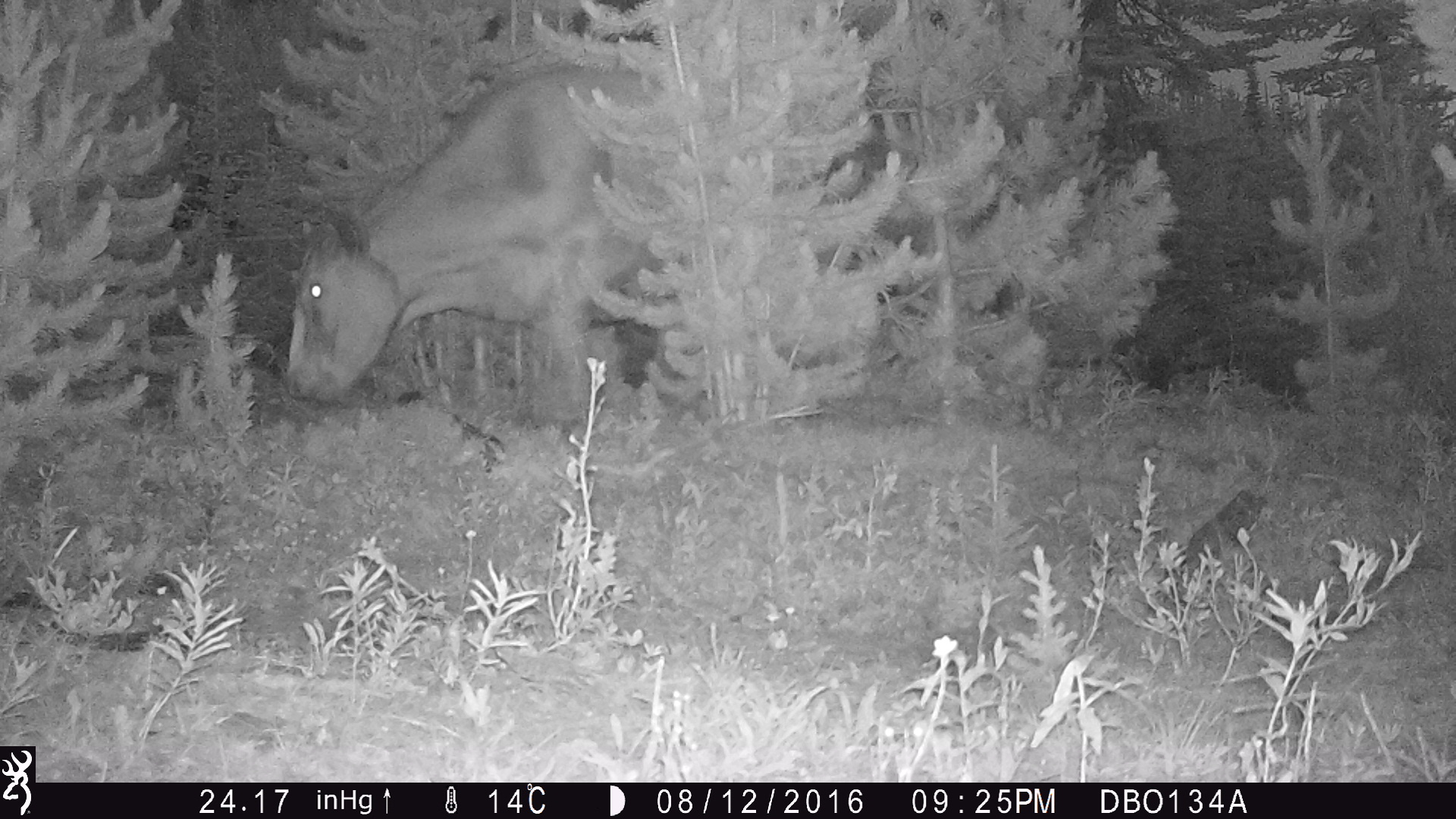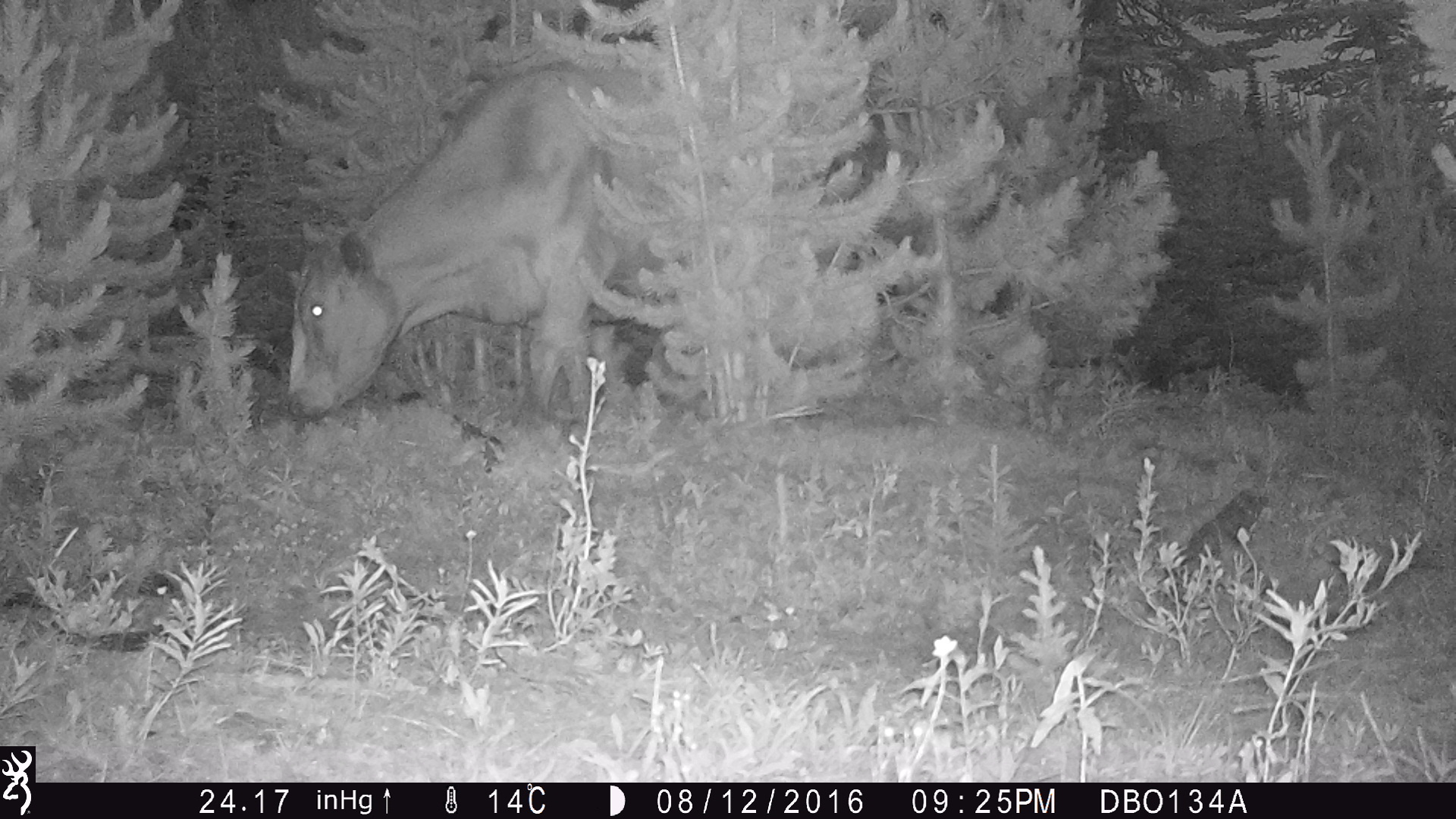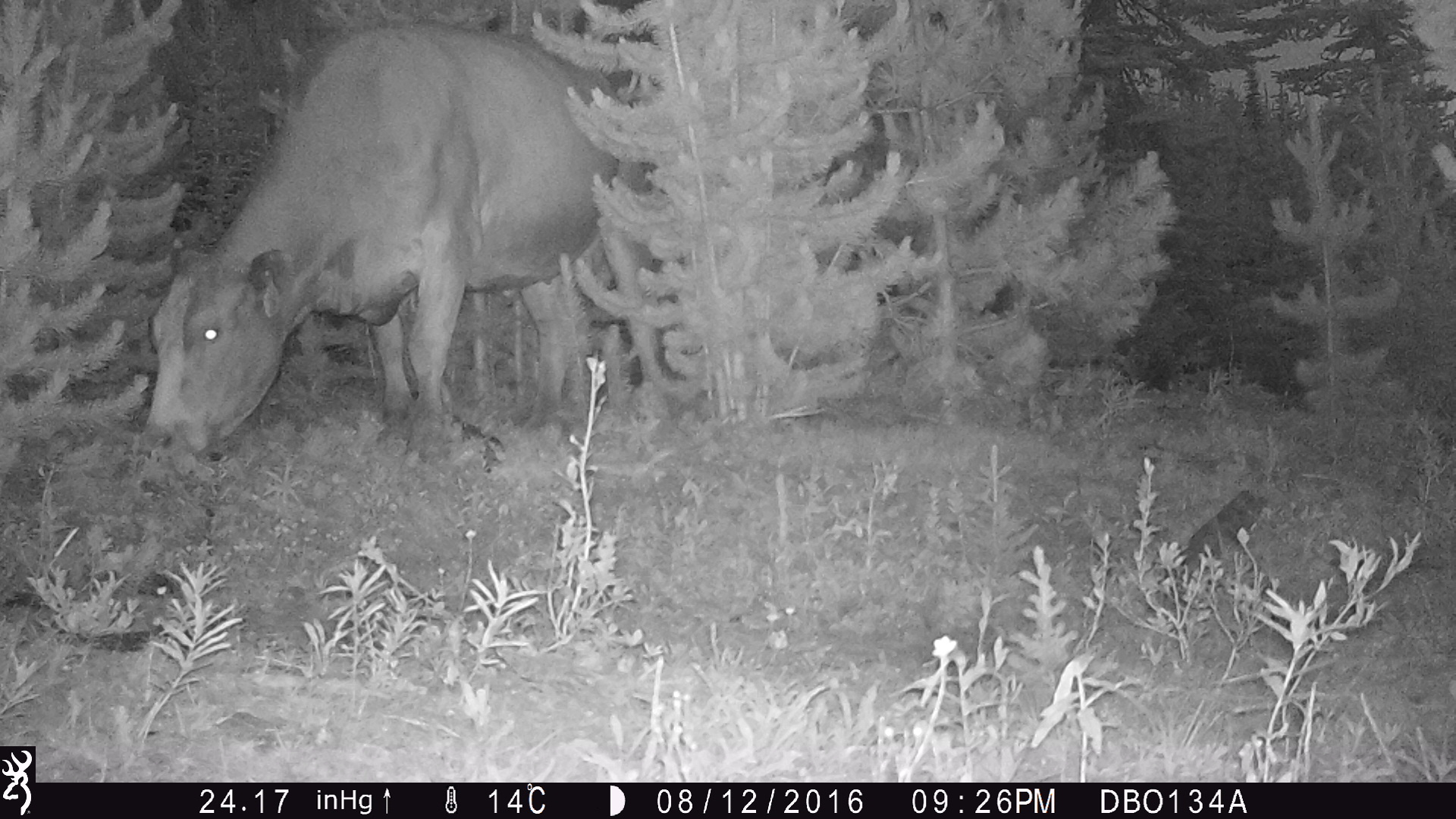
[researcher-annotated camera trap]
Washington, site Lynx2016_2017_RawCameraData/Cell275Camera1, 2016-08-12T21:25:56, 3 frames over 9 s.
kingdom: Animalia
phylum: Chordata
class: Mammalia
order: Artiodactyla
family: Bovidae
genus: Bos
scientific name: Bos taurus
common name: domestic cattle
Domestic cattle (Bos taurus). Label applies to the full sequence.